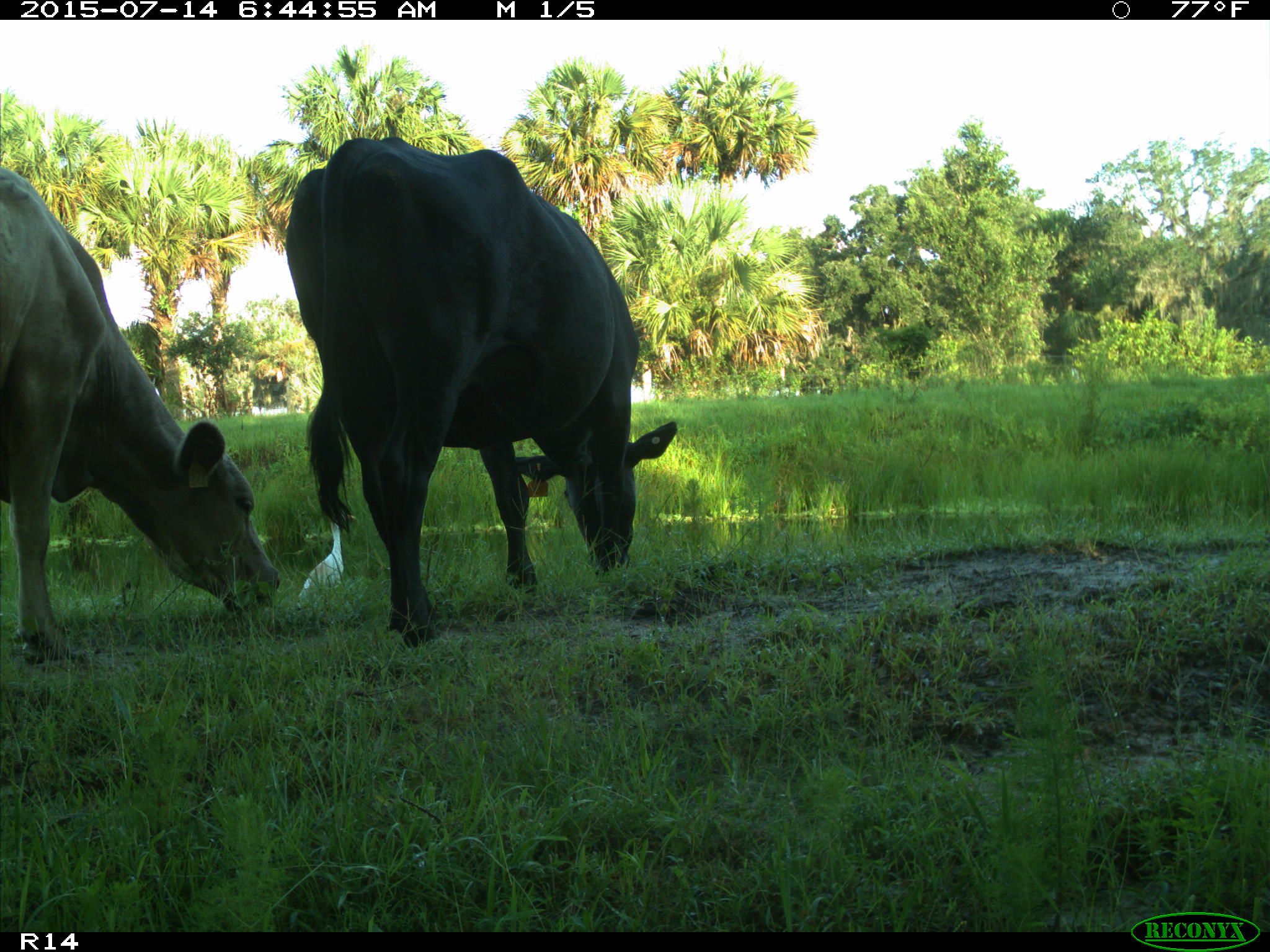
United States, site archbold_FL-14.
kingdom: Animalia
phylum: Chordata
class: Mammalia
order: Artiodactyla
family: Bovidae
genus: Bos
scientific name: Bos taurus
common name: domestic cow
Bos taurus (domestic cow).